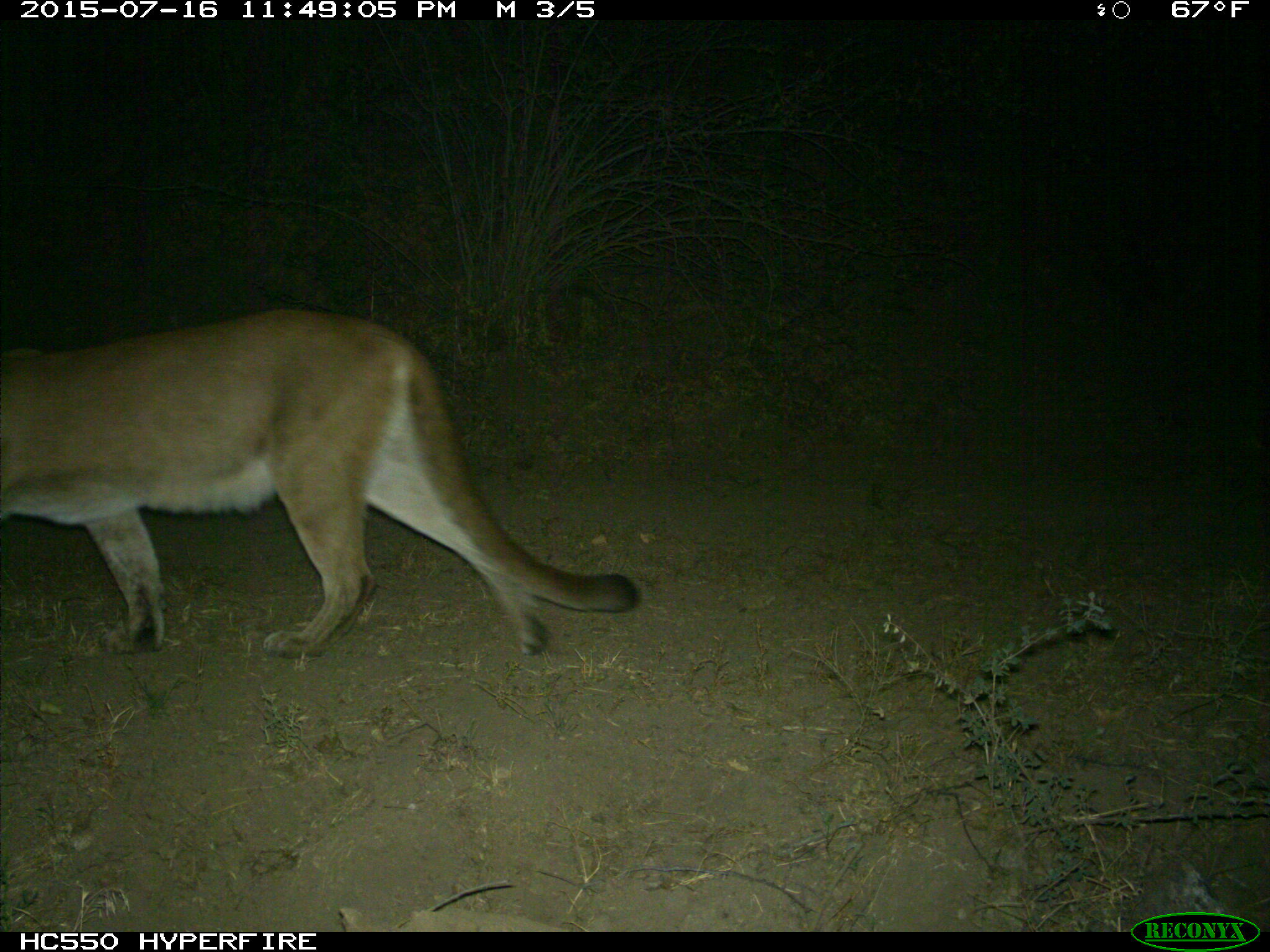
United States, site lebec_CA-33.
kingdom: Animalia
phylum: Chordata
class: Mammalia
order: Carnivora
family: Felidae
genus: Puma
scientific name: Puma concolor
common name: mountain lion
Puma concolor (mountain lion).